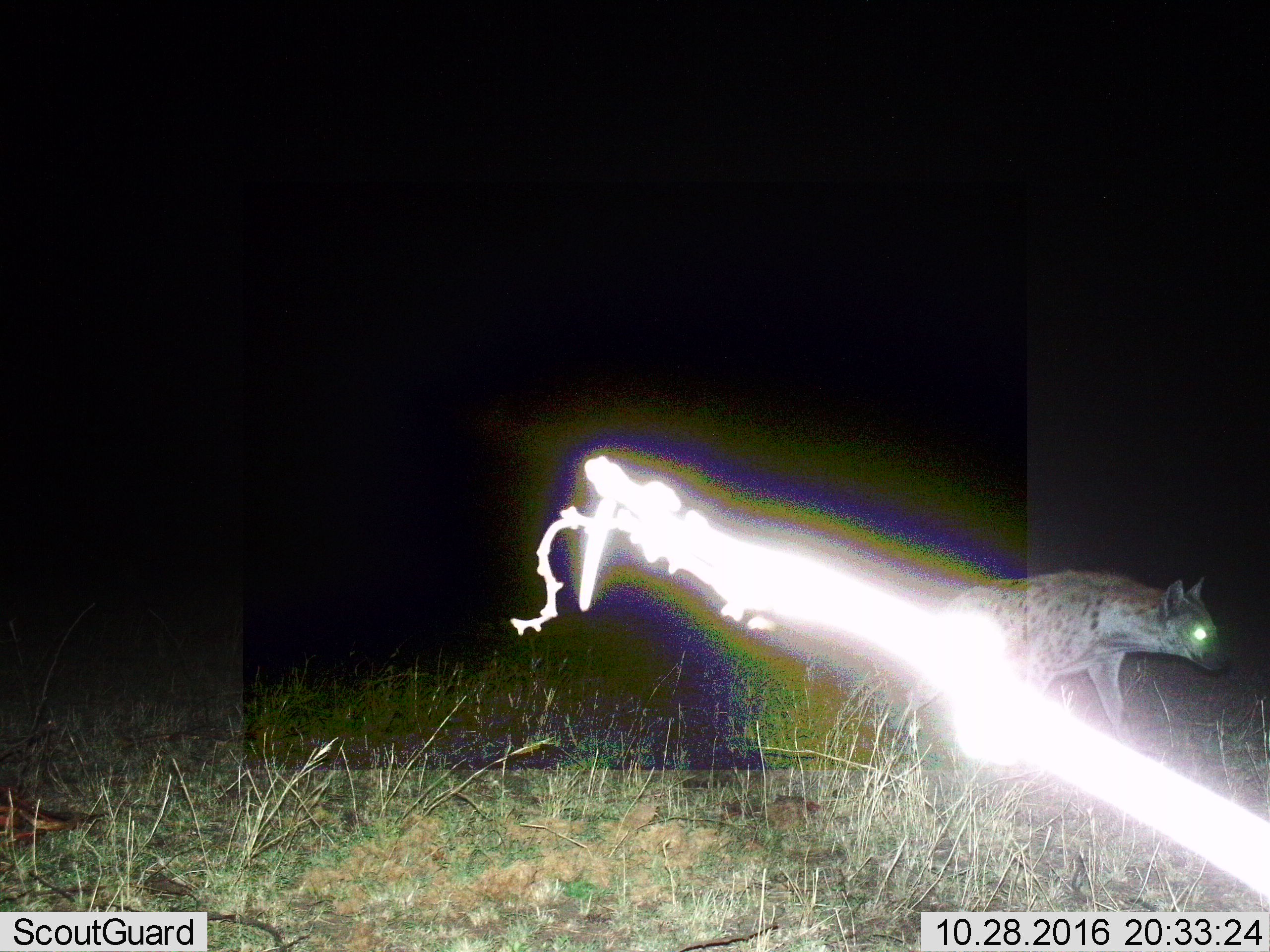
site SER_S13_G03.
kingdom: Animalia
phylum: Chordata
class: Mammalia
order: Carnivora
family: Hyaenidae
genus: Crocuta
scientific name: Crocuta crocuta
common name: spotted hyena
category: hyenaspotted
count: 1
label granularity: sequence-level